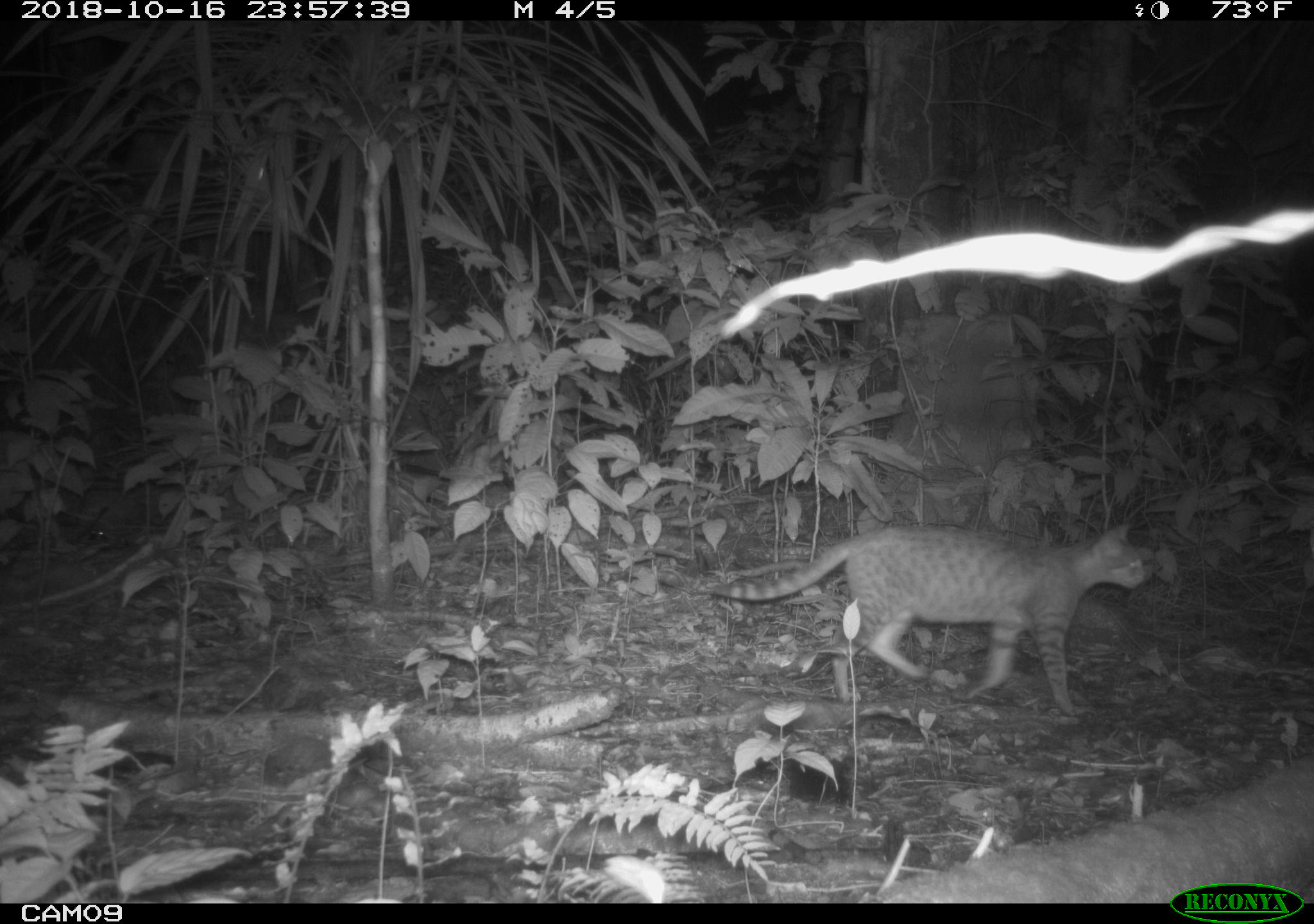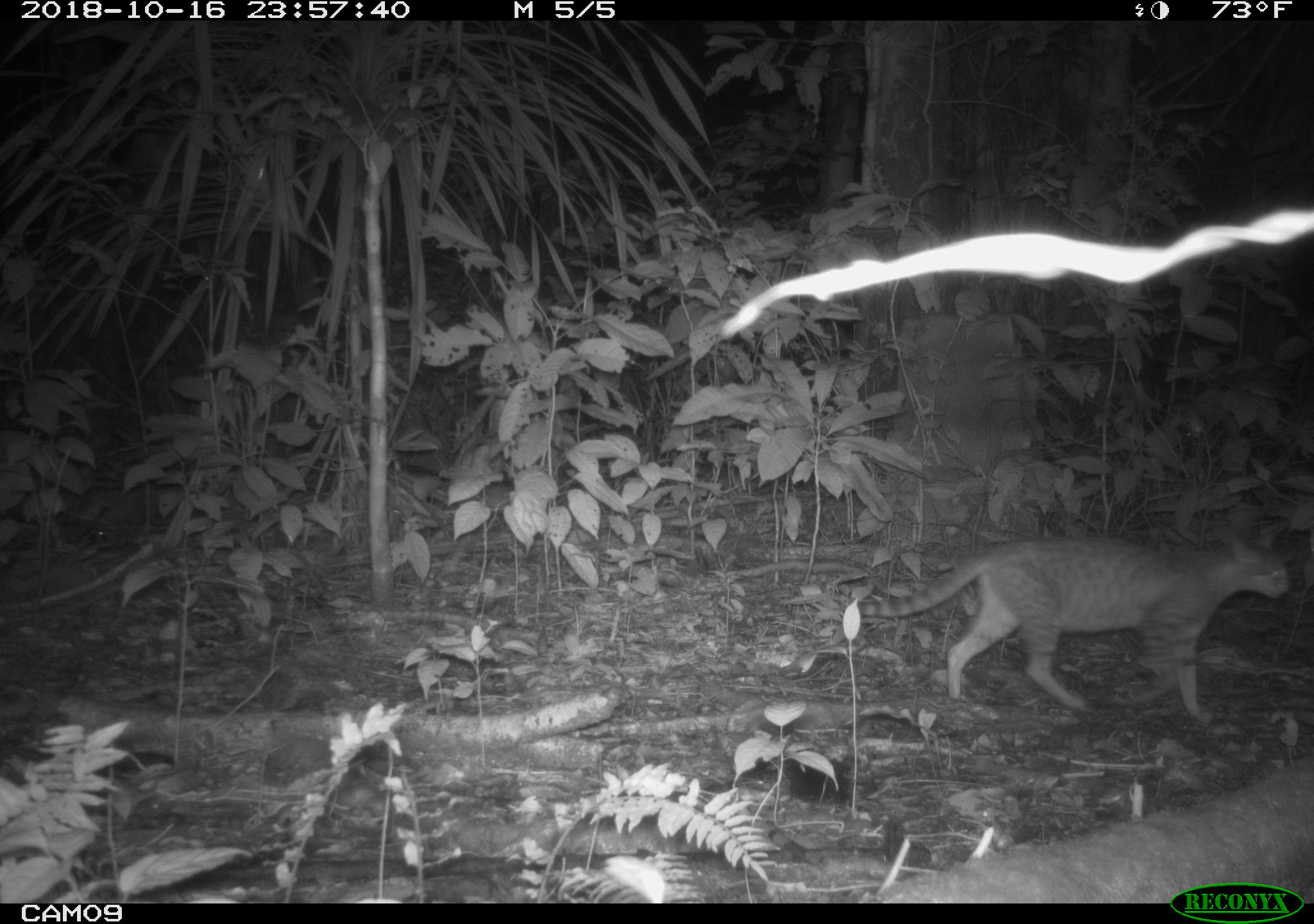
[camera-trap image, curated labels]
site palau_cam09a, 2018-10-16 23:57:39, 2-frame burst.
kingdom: Animalia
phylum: Chordata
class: Mammalia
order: Carnivora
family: Felidae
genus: Felis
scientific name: Felis catus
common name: cat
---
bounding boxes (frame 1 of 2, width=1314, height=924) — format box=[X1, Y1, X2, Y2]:
cat: box=[698, 520, 1163, 714]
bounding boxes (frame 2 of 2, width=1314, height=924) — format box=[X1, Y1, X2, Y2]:
cat: box=[844, 529, 1292, 721]